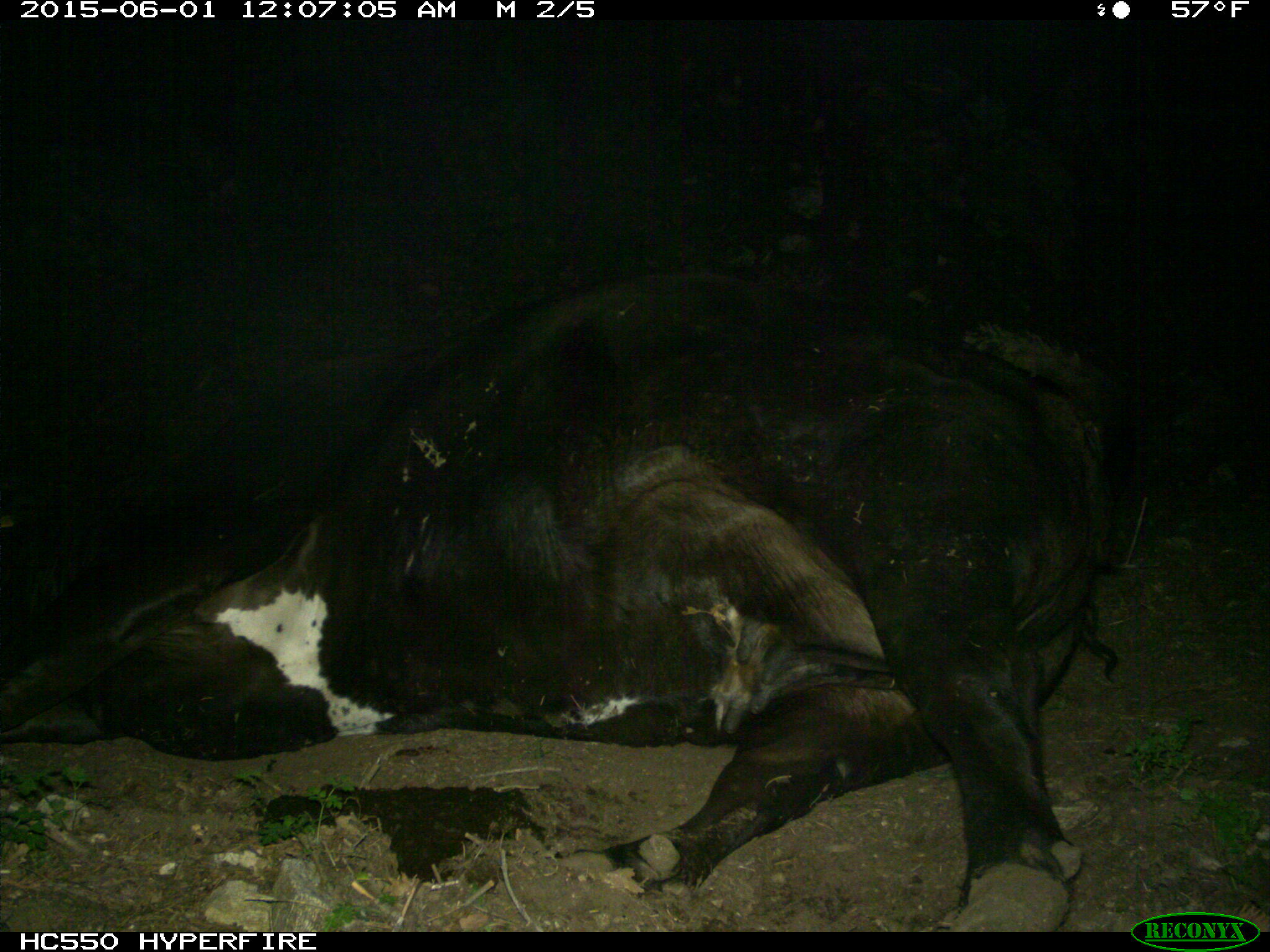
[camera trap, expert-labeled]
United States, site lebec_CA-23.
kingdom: Animalia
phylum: Chordata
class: Mammalia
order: Artiodactyla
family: Bovidae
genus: Bos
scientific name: Bos taurus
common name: domestic cow